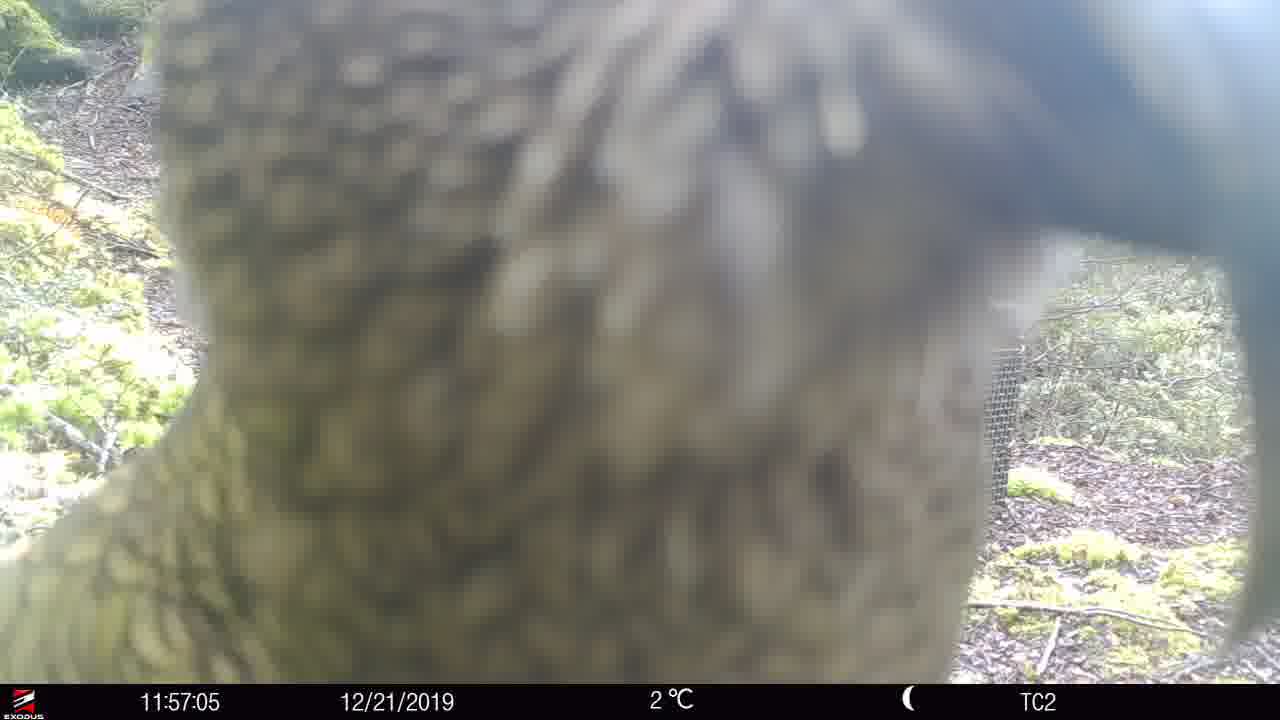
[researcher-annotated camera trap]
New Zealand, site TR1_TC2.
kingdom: Animalia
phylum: Chordata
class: Aves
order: Psittaciformes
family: Strigopidae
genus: Nestor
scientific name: Nestor notabilis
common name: kea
Kea (Nestor notabilis).